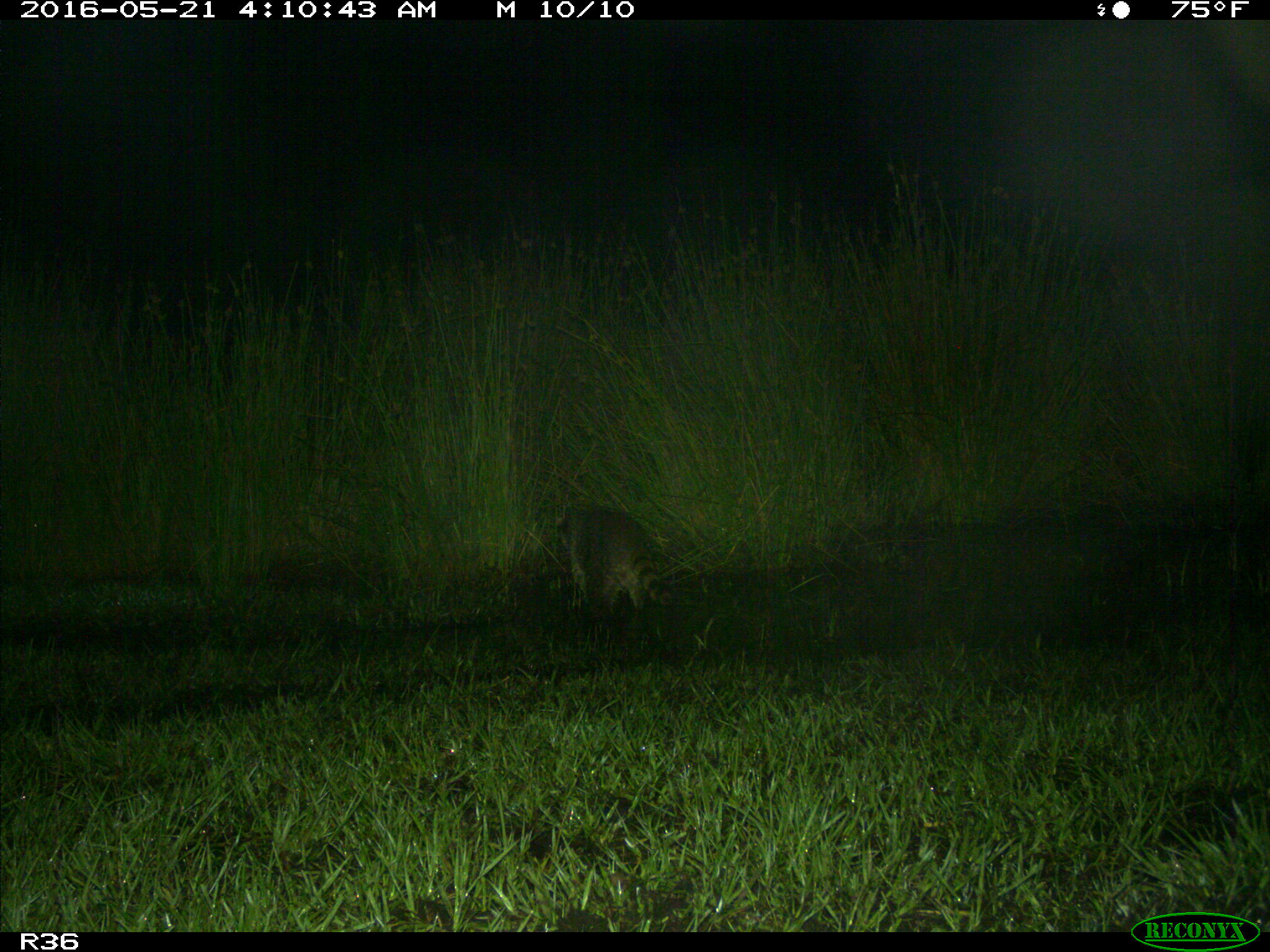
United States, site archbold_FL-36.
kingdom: Animalia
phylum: Chordata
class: Mammalia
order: Carnivora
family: Procyonidae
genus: Procyon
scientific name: Procyon lotor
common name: common raccoon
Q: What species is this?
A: Procyon lotor (common raccoon).